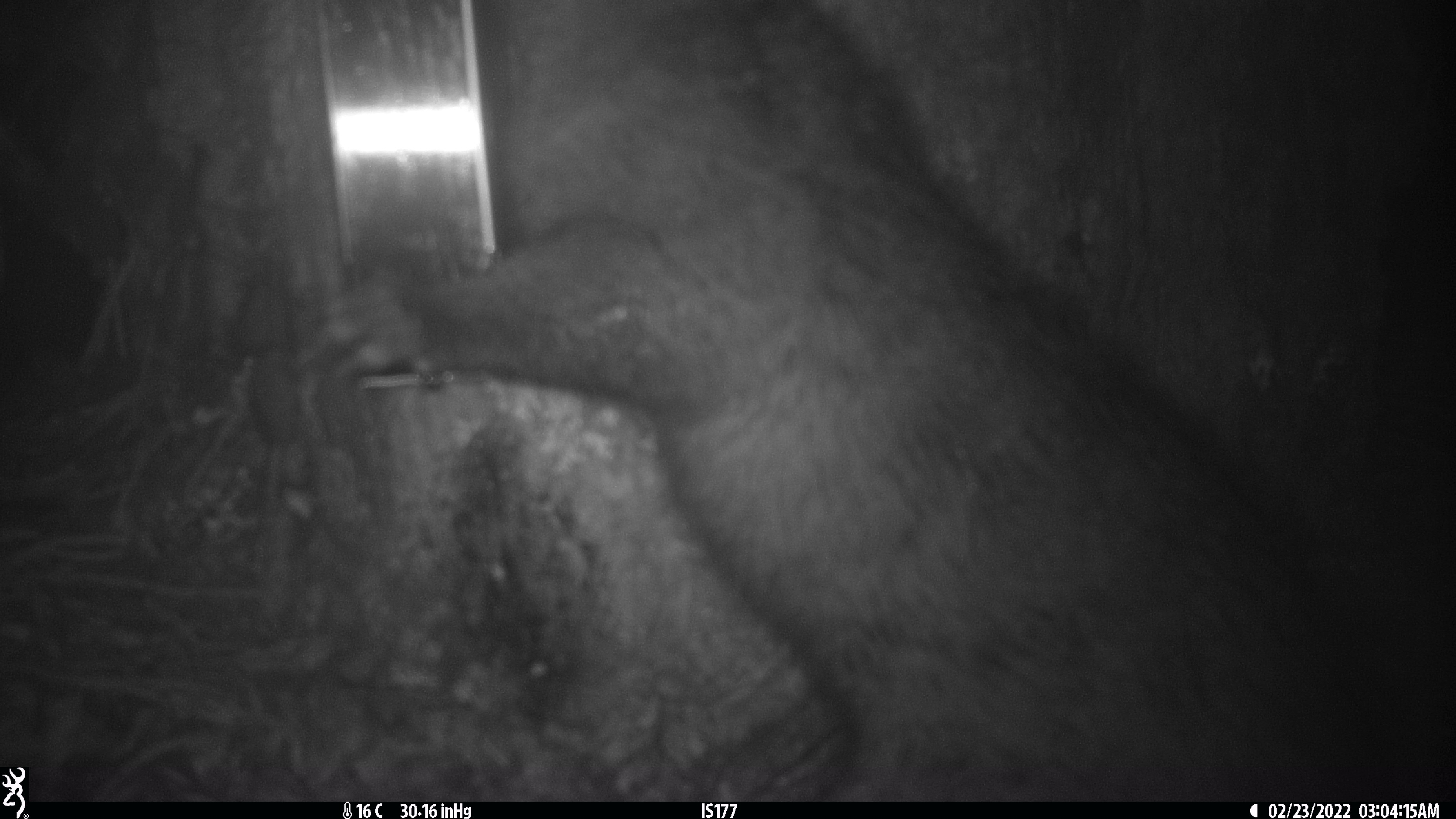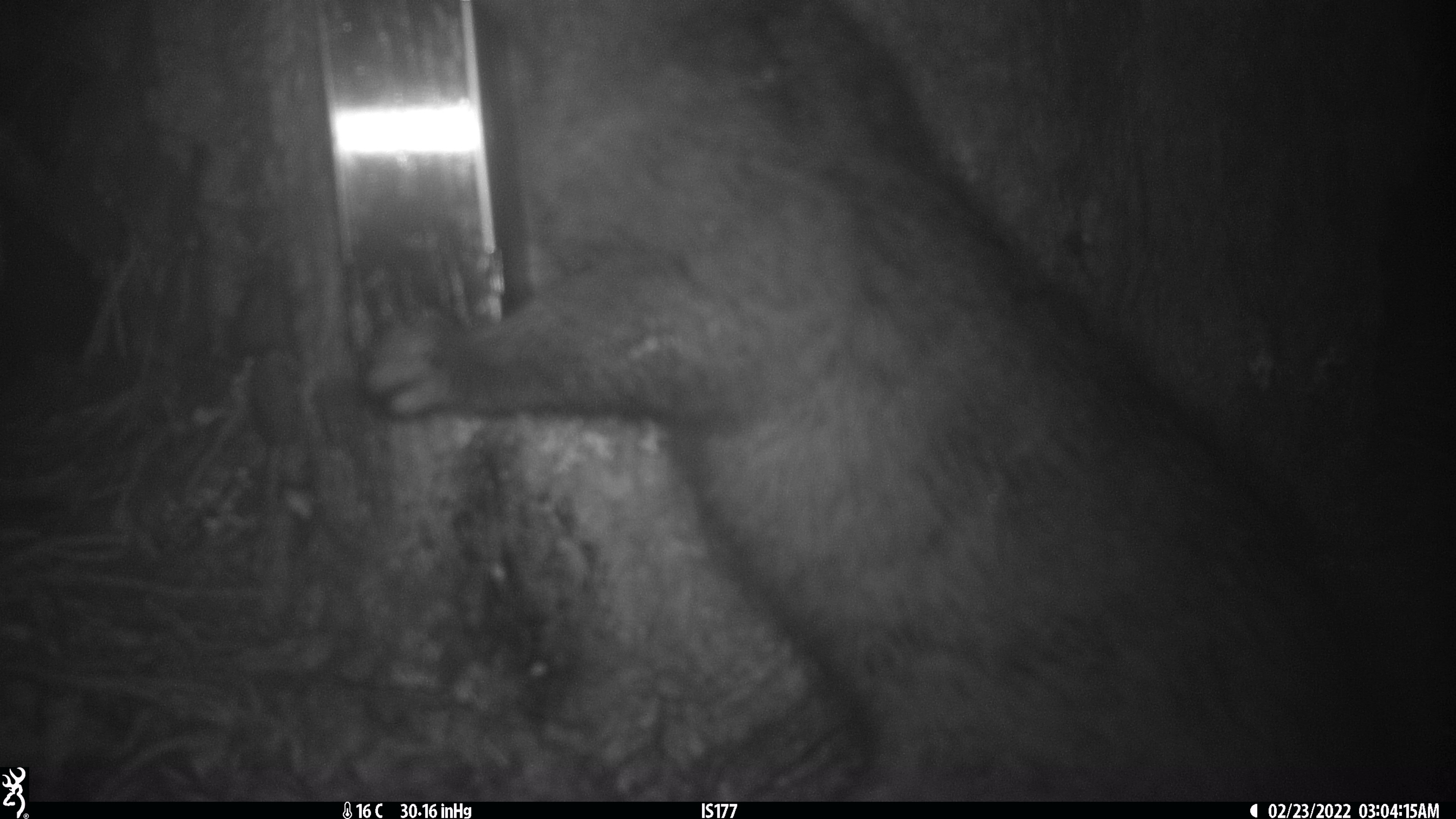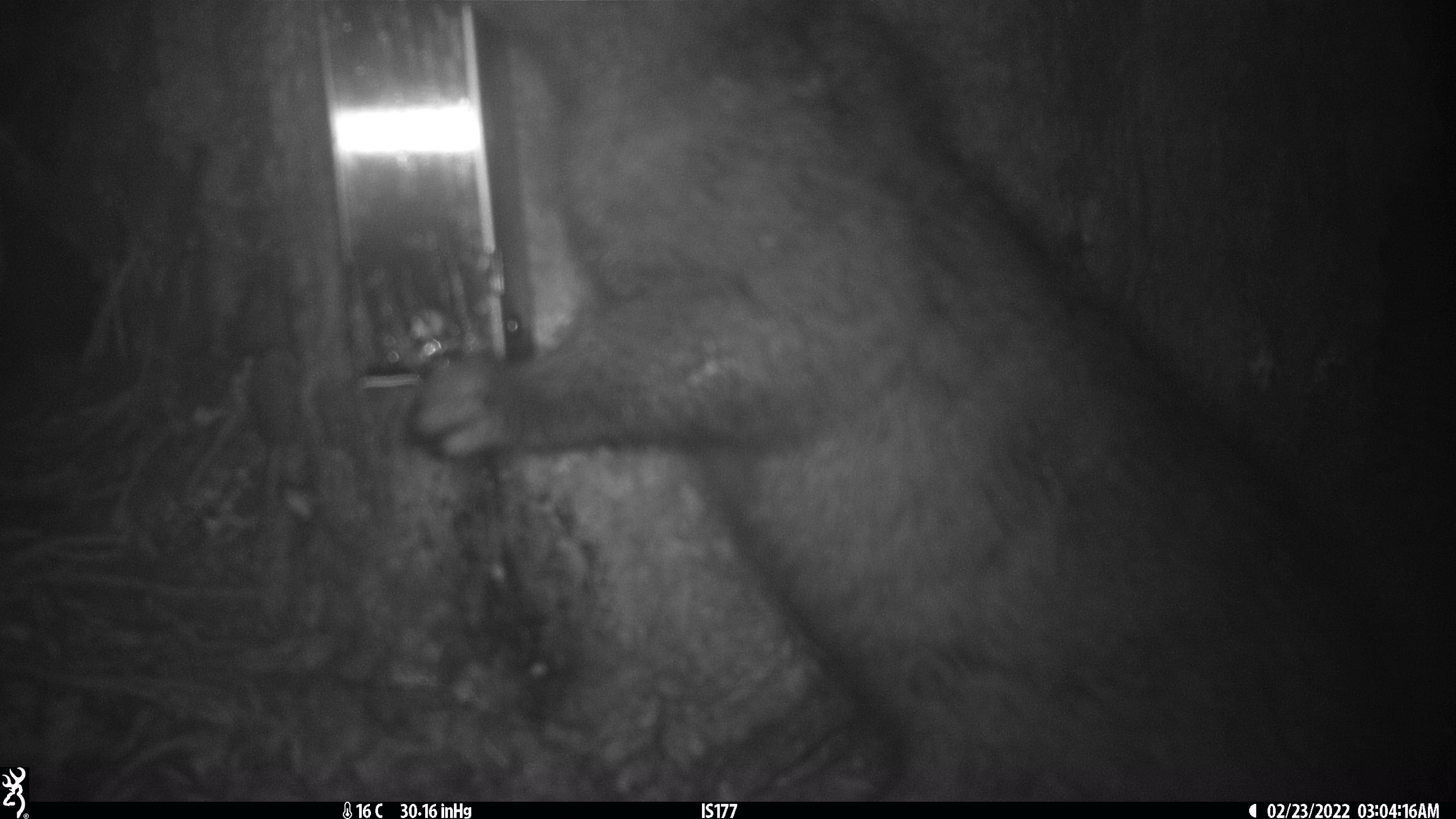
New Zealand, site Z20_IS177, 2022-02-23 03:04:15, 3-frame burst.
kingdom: Animalia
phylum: Chordata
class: Mammalia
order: Diprotodontia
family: Phalangeridae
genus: Trichosurus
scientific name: Trichosurus vulpecula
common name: common brushtail possum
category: possum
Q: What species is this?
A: Possum (common brushtail possum) (Trichosurus vulpecula).